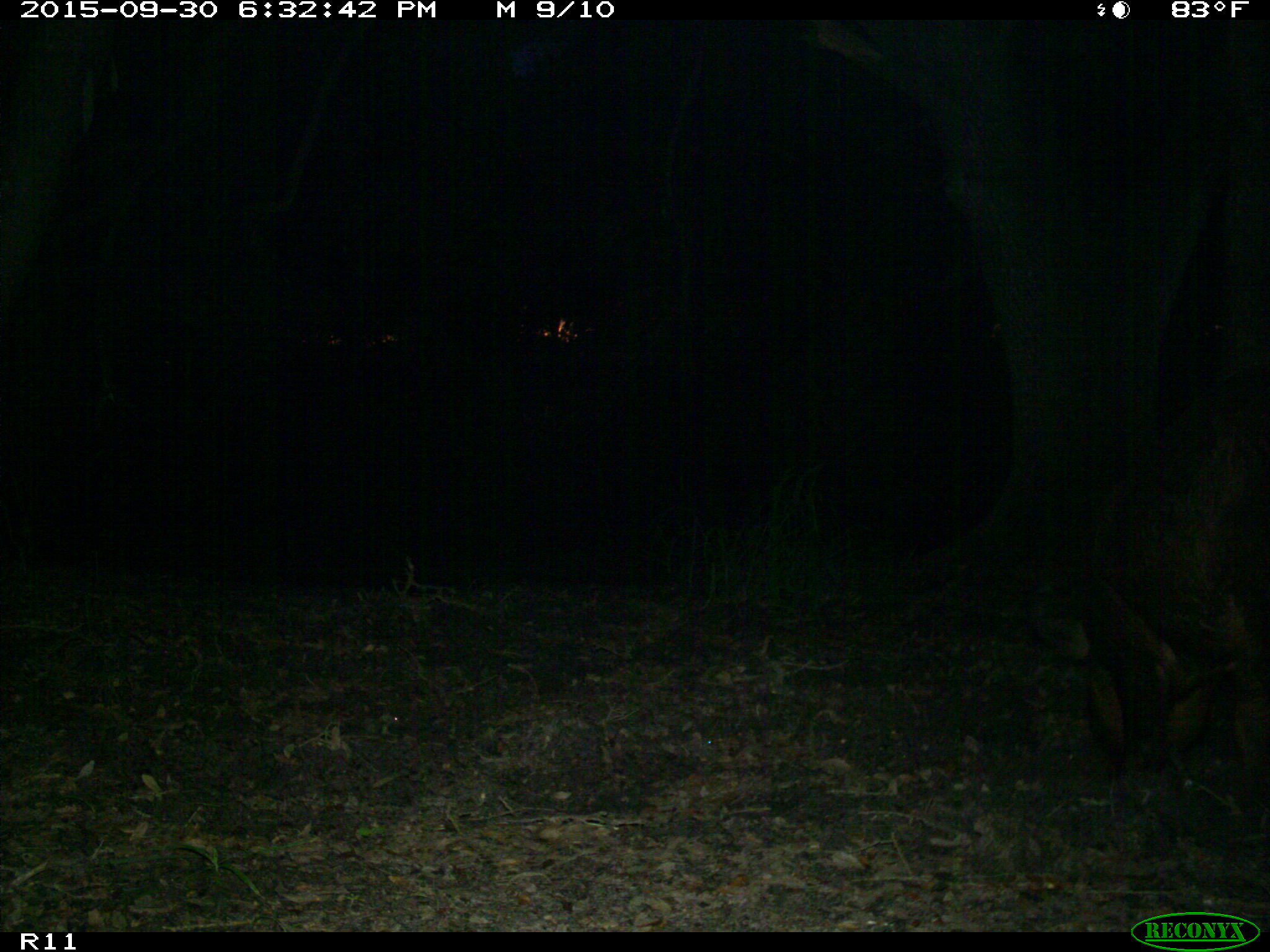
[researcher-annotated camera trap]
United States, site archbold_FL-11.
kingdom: Animalia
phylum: Chordata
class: Mammalia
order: Artiodactyla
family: Suidae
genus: Sus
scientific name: Sus scrofa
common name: wild boar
Sus scrofa (wild boar).